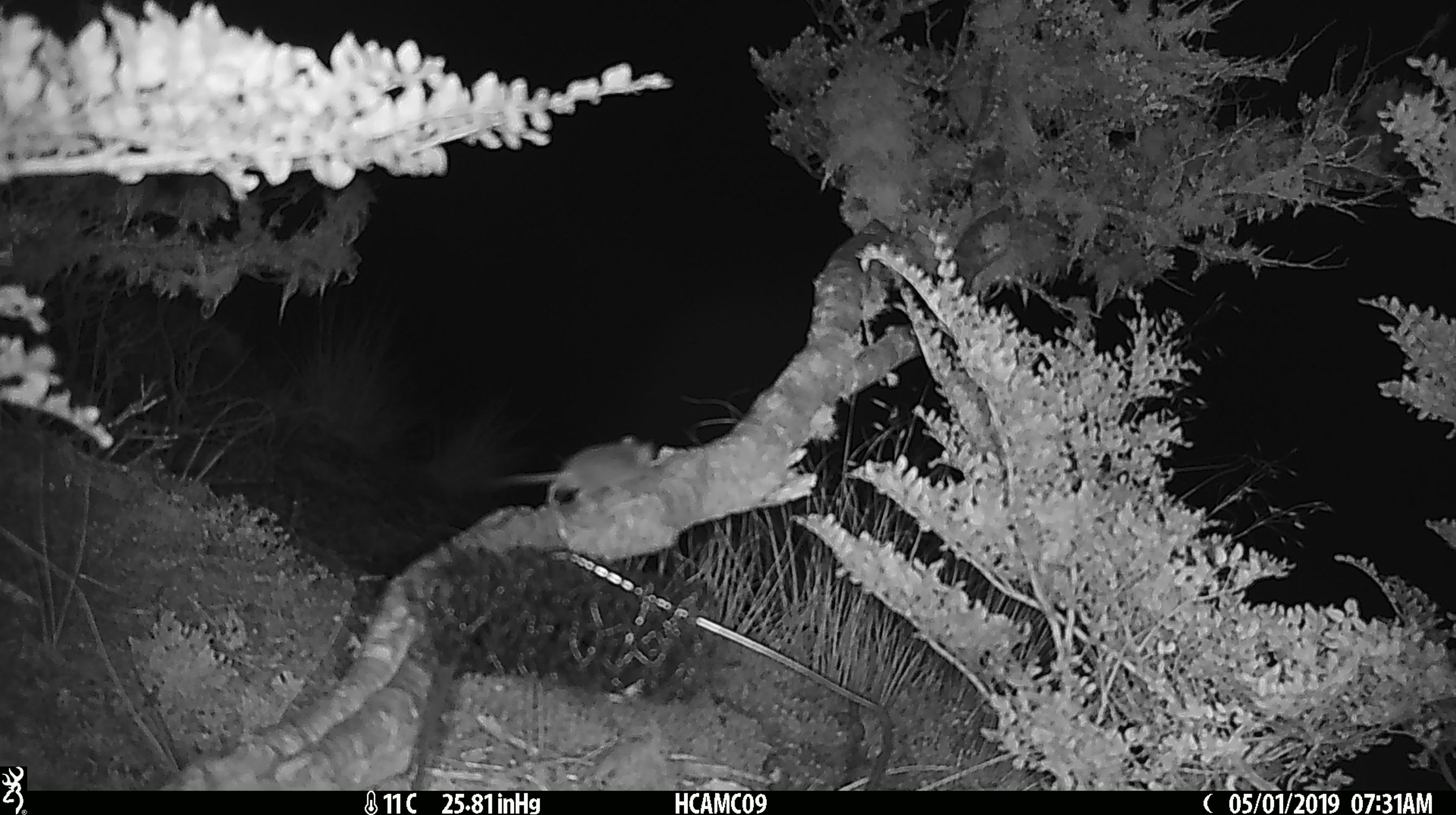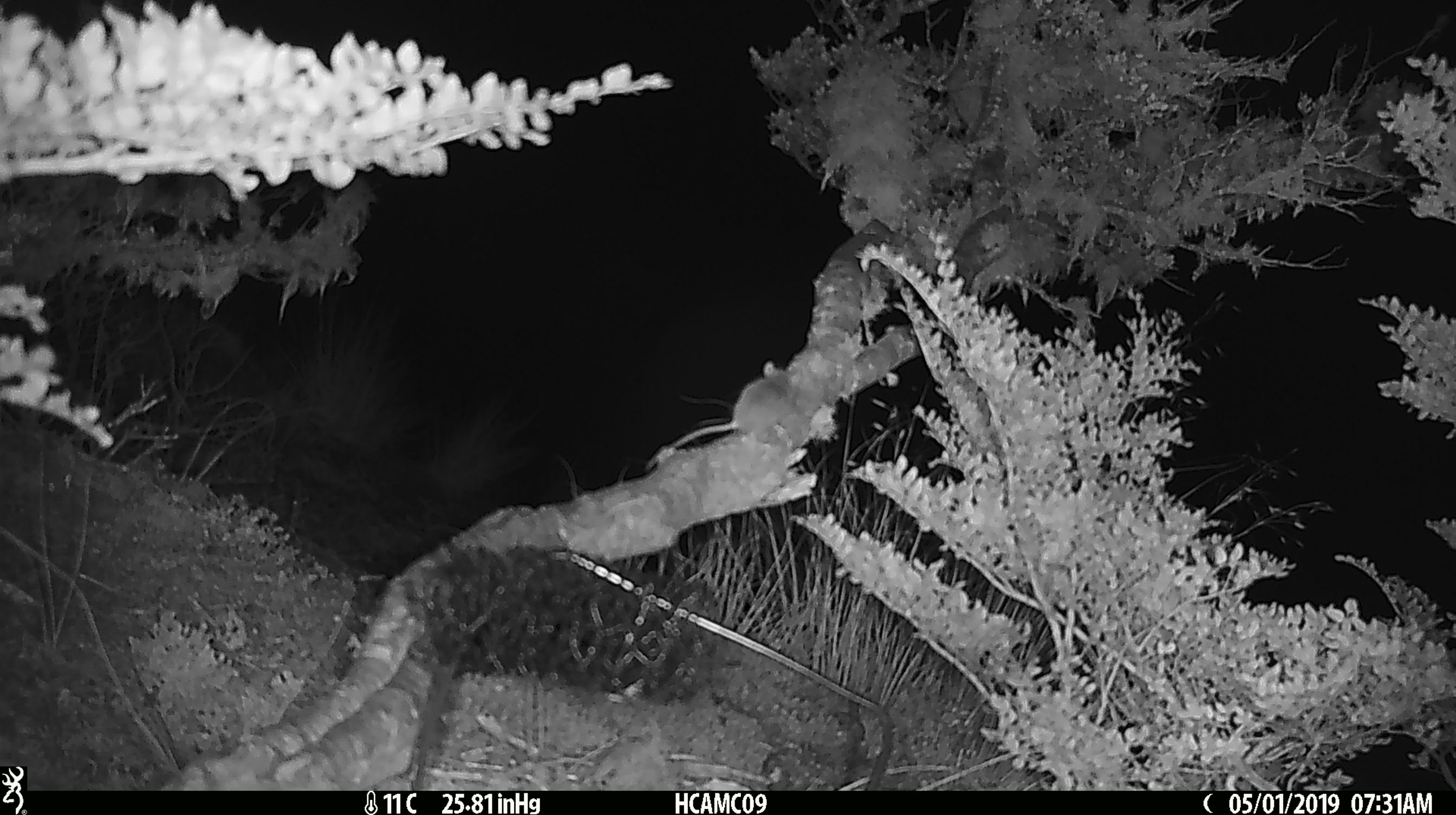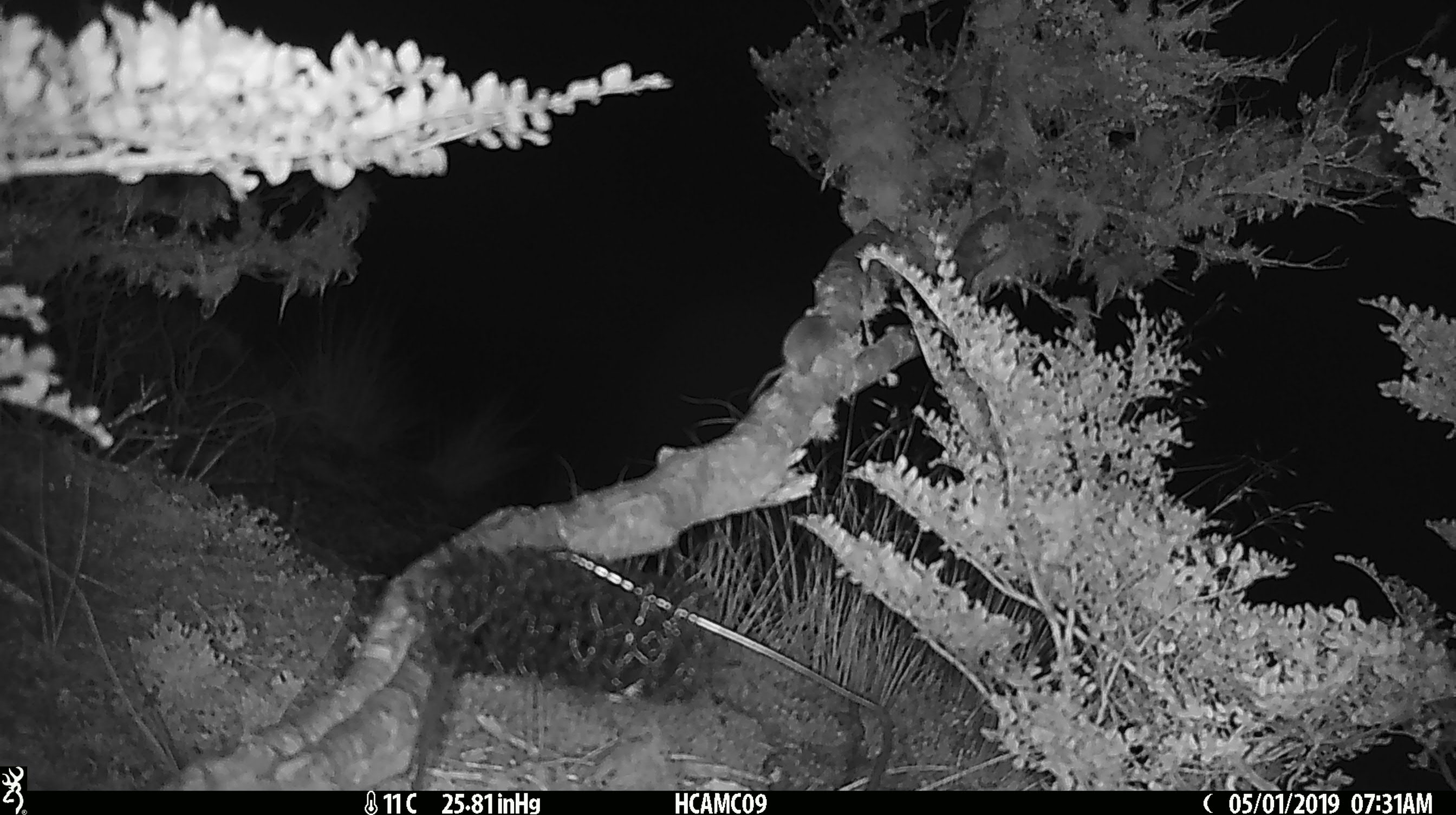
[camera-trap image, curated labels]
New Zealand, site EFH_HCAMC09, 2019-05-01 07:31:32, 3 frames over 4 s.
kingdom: Animalia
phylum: Chordata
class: Mammalia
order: Rodentia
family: Muridae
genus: Mus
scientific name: Mus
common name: mouse